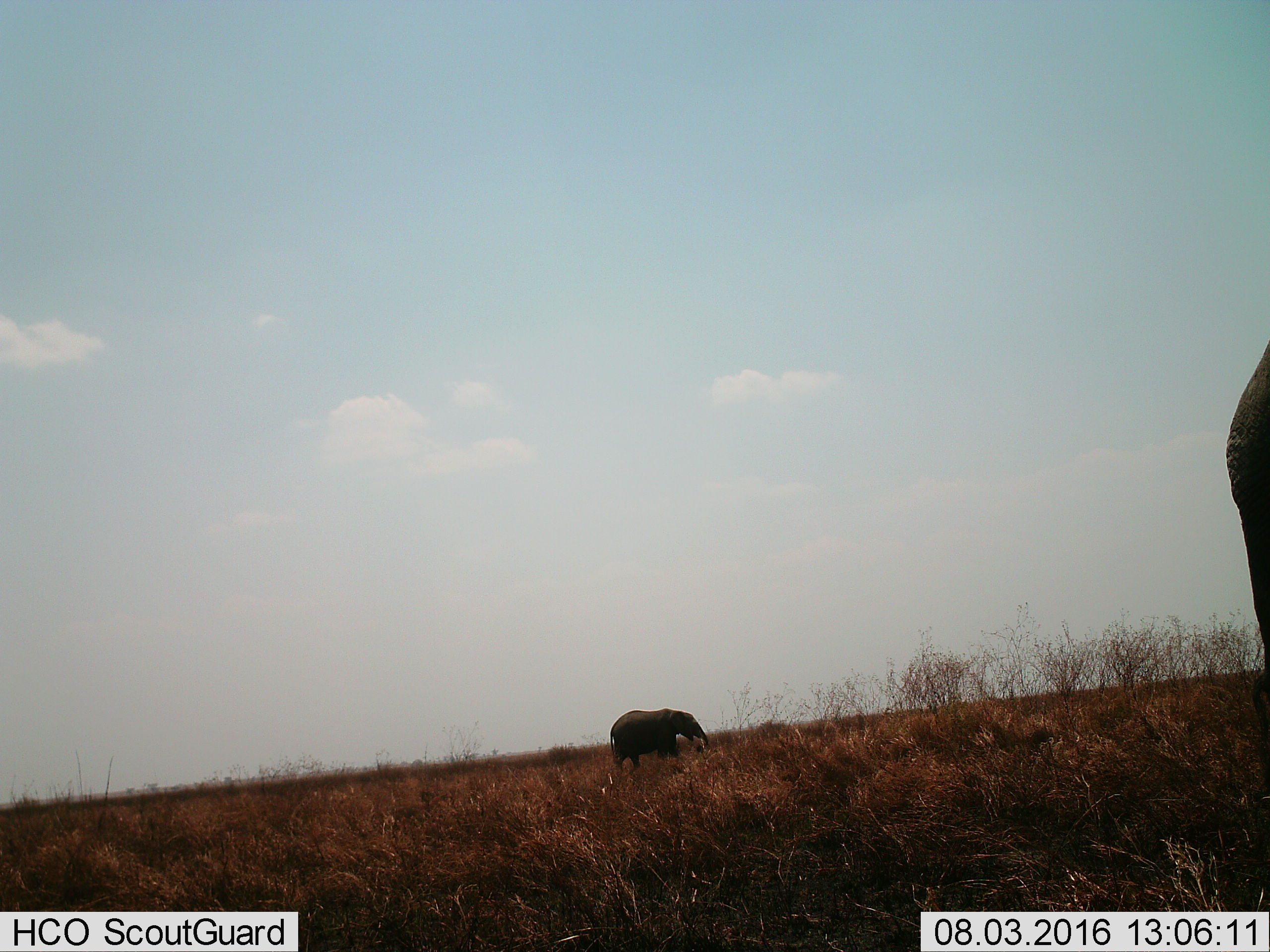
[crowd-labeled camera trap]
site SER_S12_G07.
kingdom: Animalia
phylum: Chordata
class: Mammalia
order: Proboscidea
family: Elephantidae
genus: Loxodonta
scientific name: Loxodonta africana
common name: african bush elephant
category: elephant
Elephant (african bush elephant) (Loxodonta africana), count 2. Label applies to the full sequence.